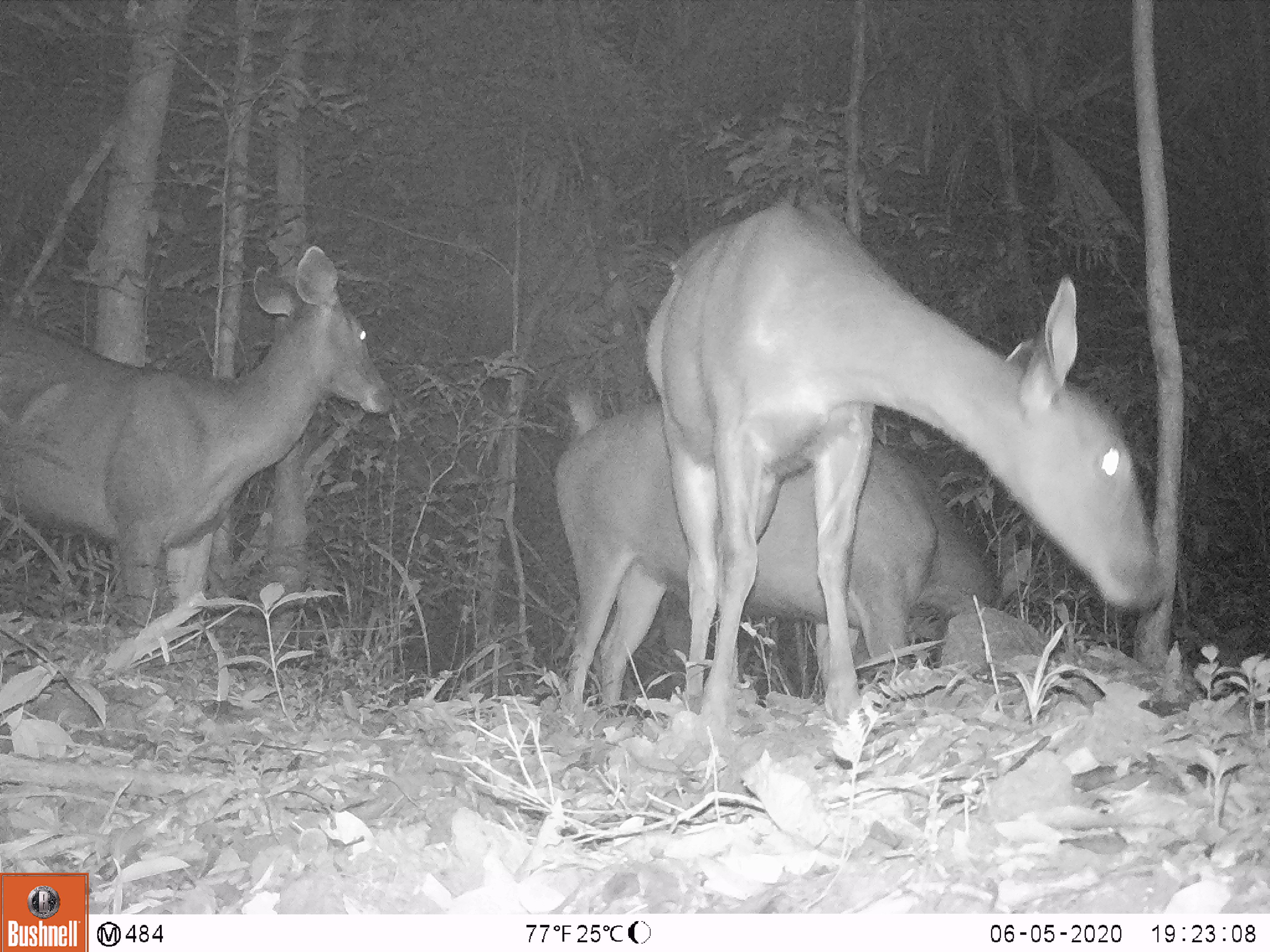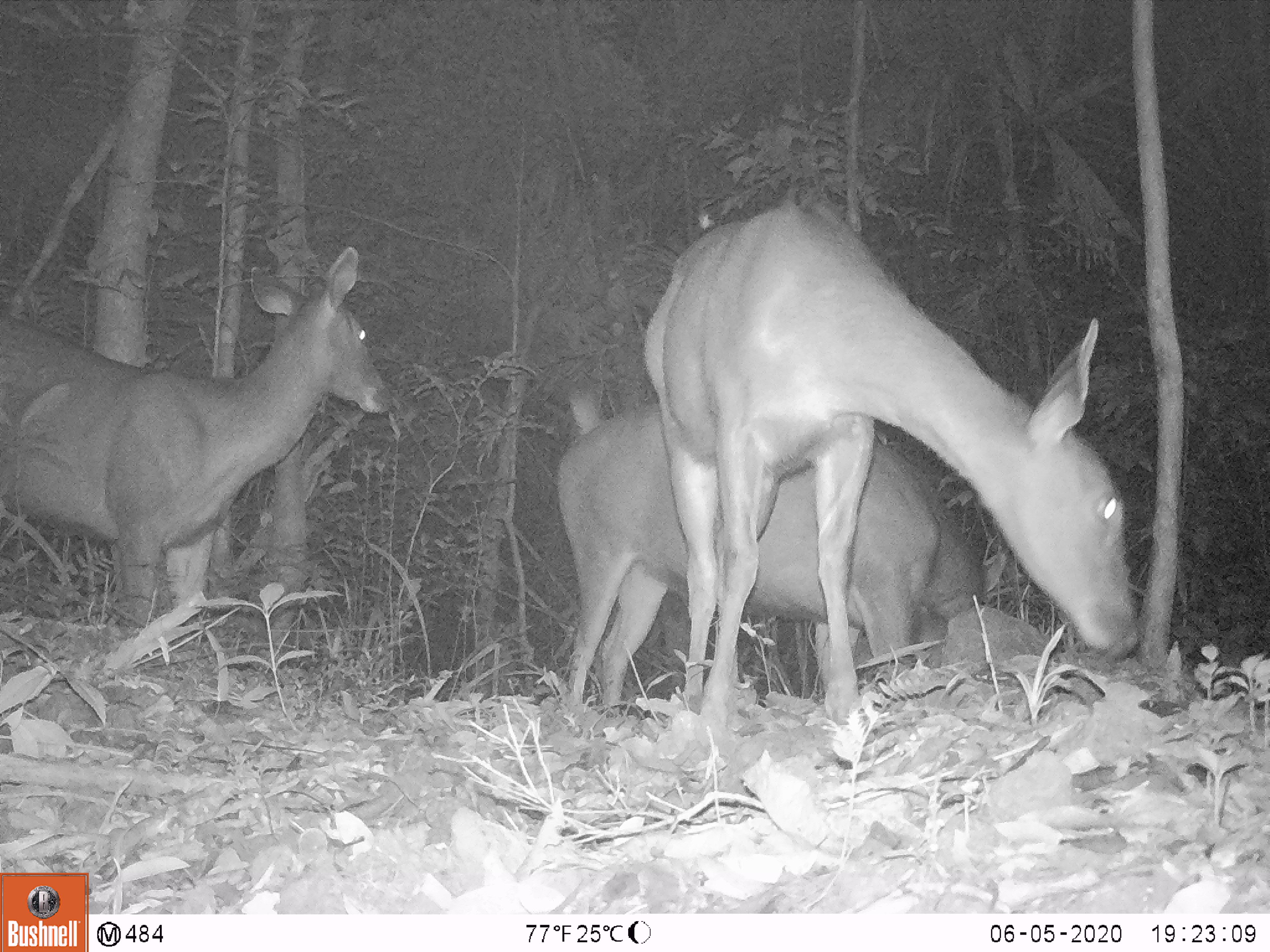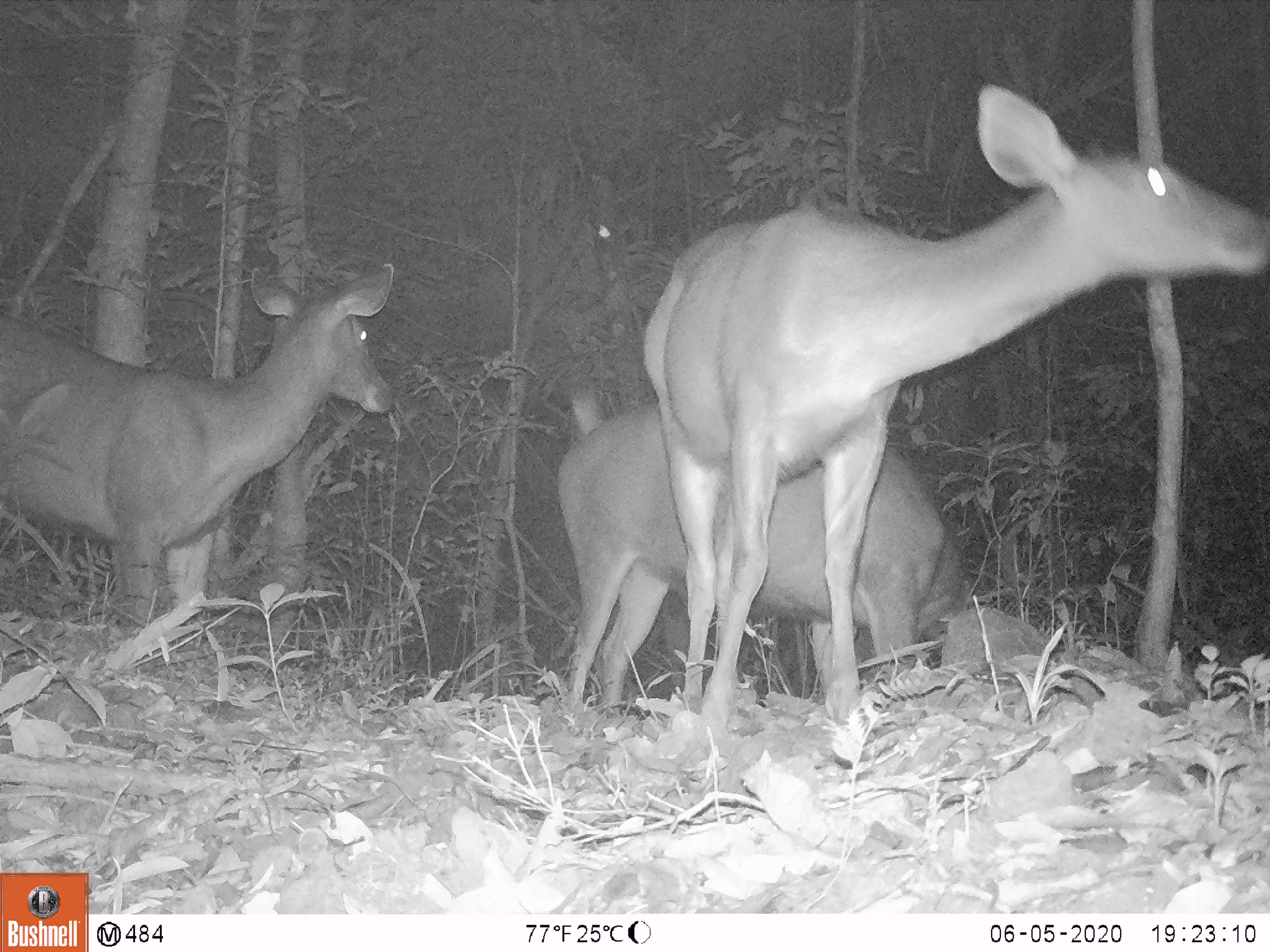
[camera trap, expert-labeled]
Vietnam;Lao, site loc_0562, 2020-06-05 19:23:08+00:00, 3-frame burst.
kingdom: Animalia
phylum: Chordata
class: Mammalia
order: Artiodactyla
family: Cervidae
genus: Rusa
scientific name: Rusa unicolor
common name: sambar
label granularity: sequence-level